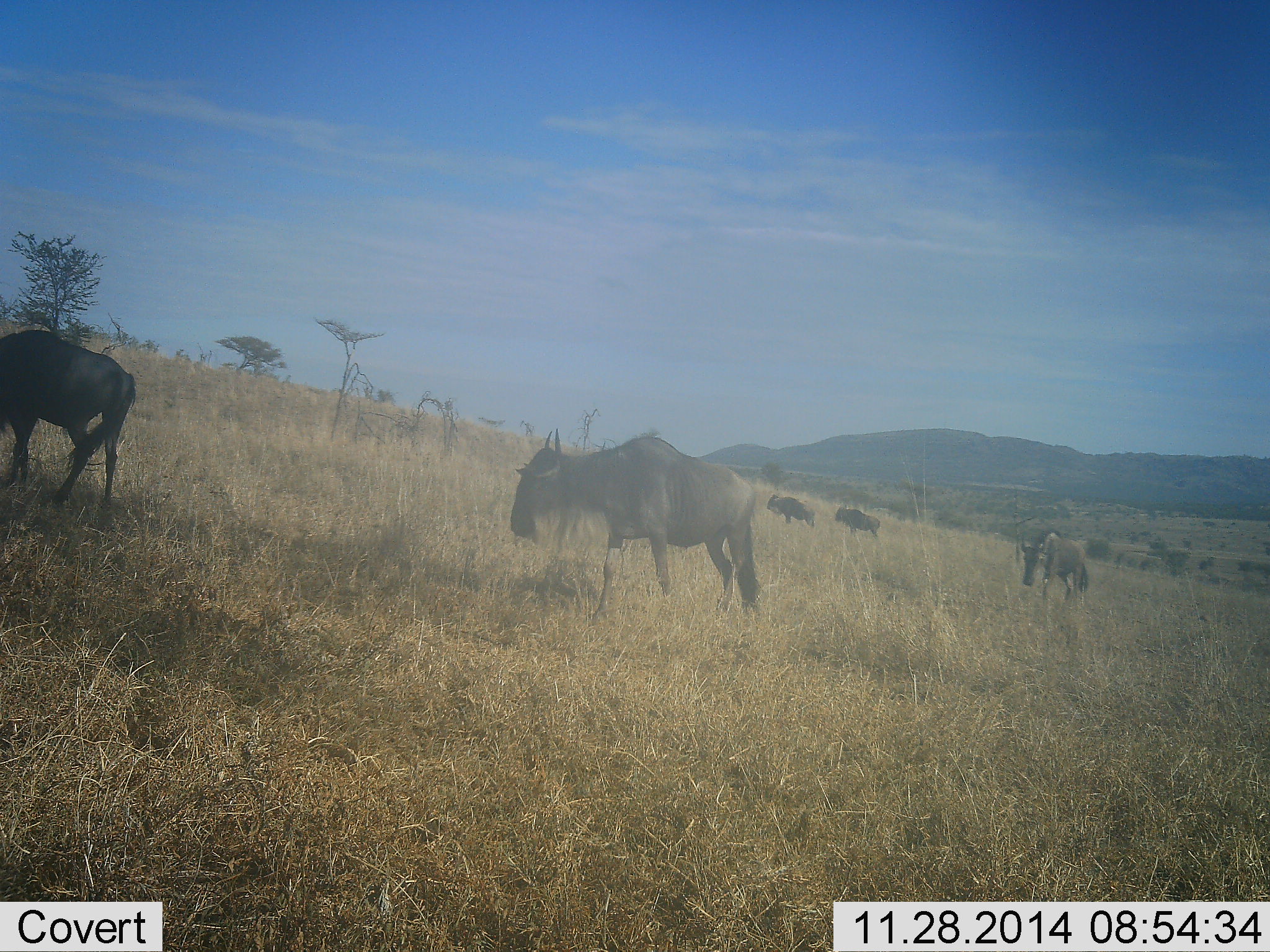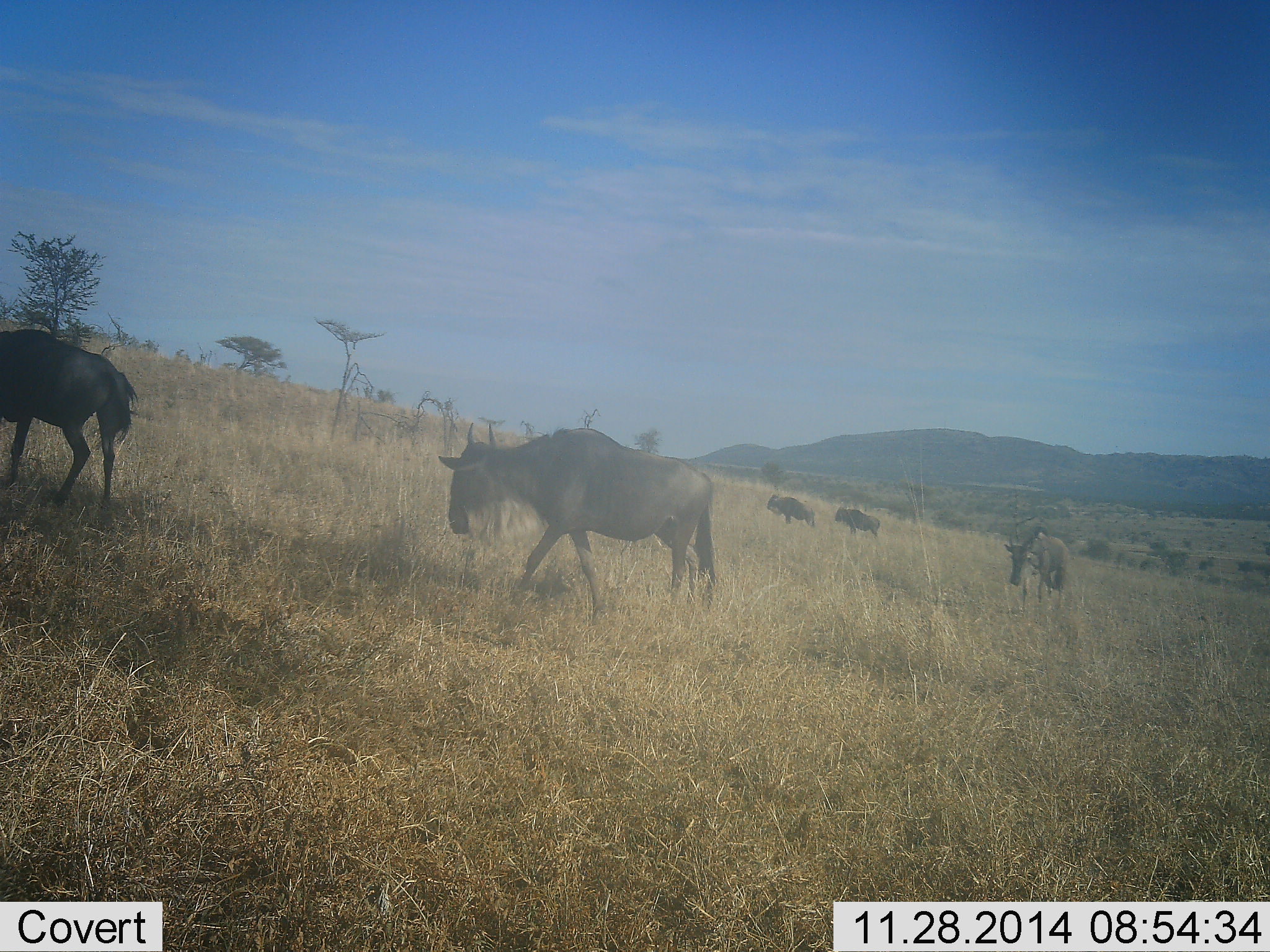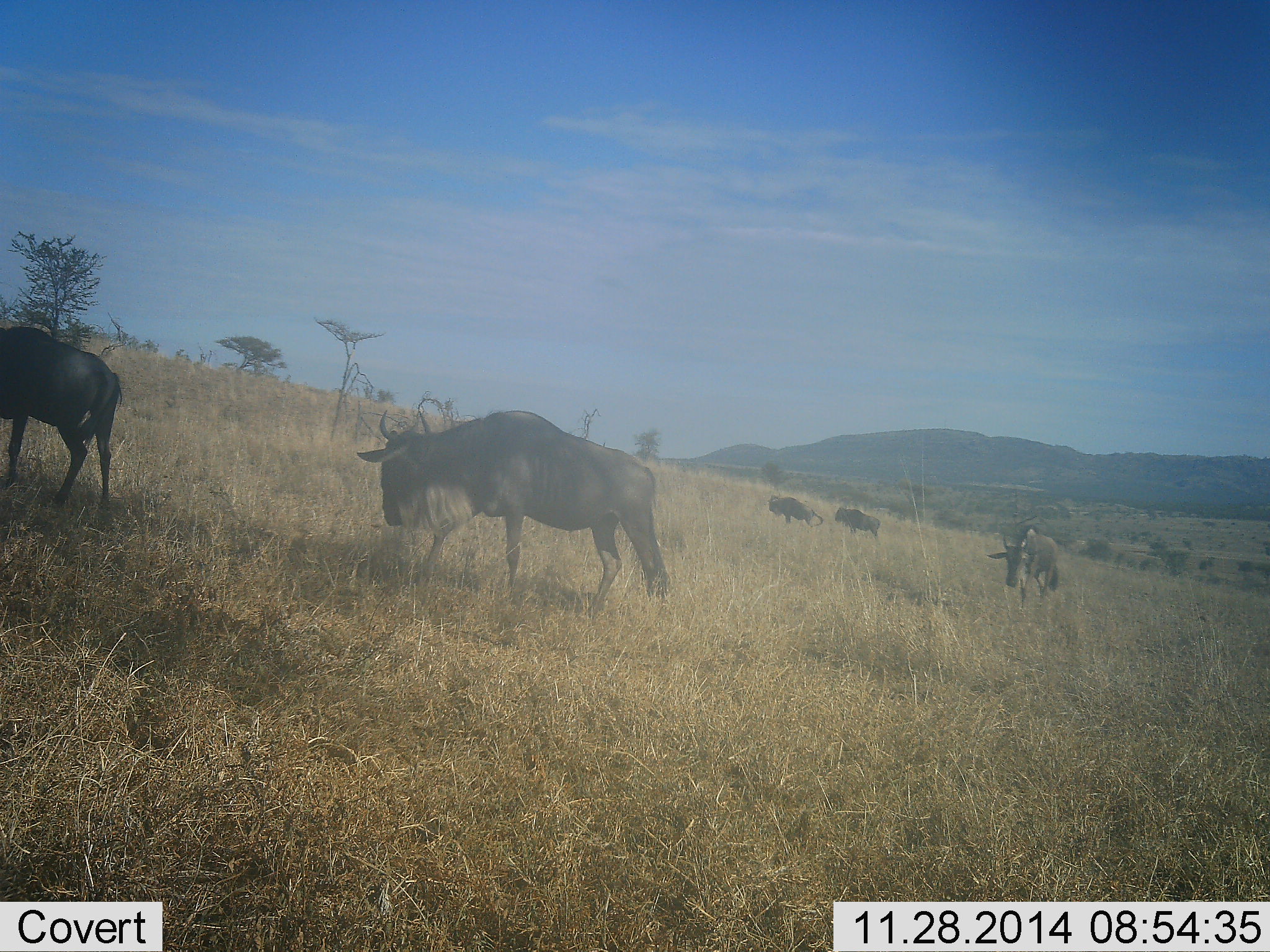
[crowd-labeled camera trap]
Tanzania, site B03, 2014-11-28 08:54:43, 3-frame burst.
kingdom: Animalia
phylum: Chordata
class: Mammalia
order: Artiodactyla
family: Bovidae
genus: Connochaetes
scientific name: Connochaetes taurinus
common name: blue wildebeest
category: wildebeest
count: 5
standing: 40%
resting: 0%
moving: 100%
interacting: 0%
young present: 0%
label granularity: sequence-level